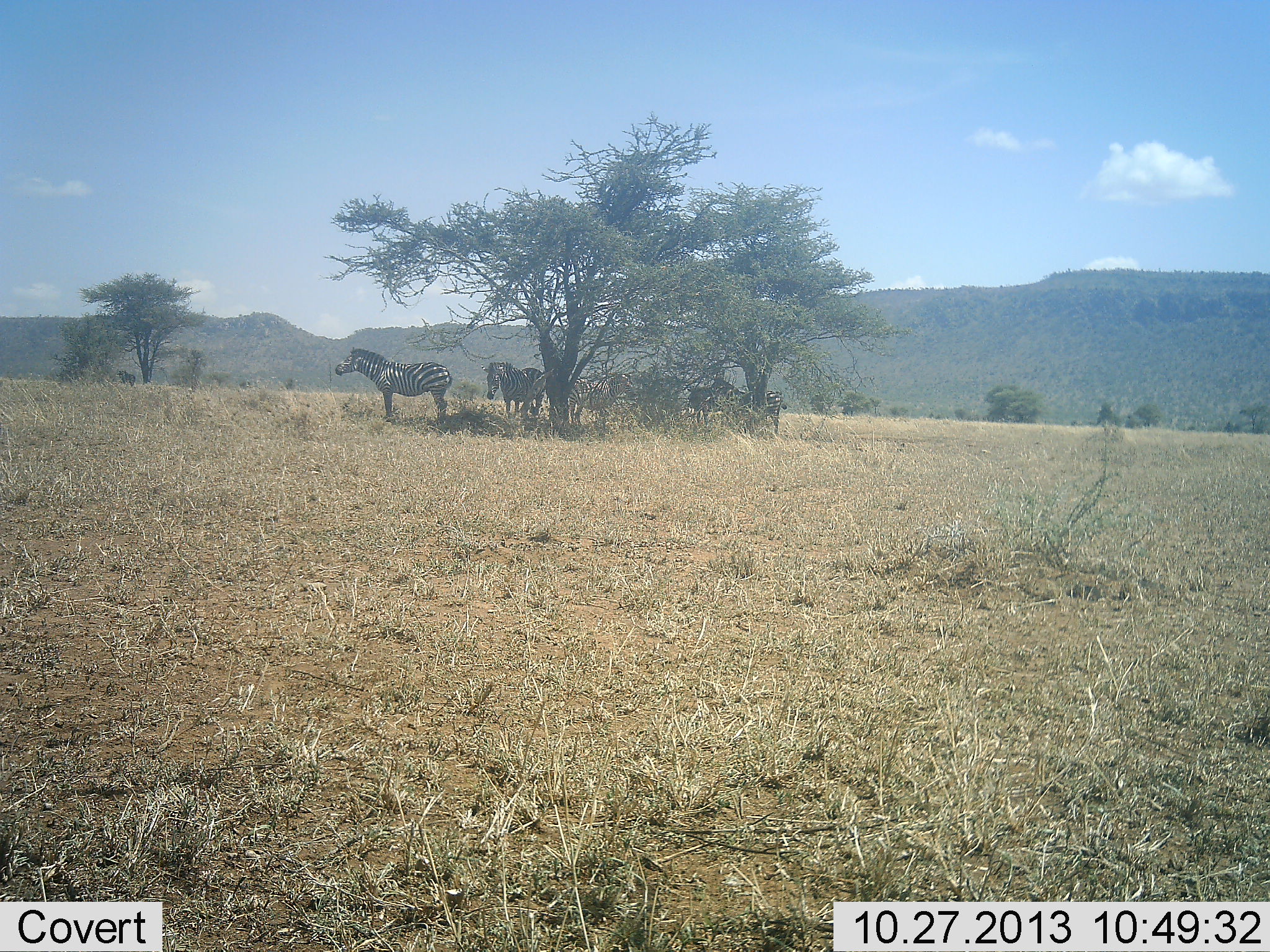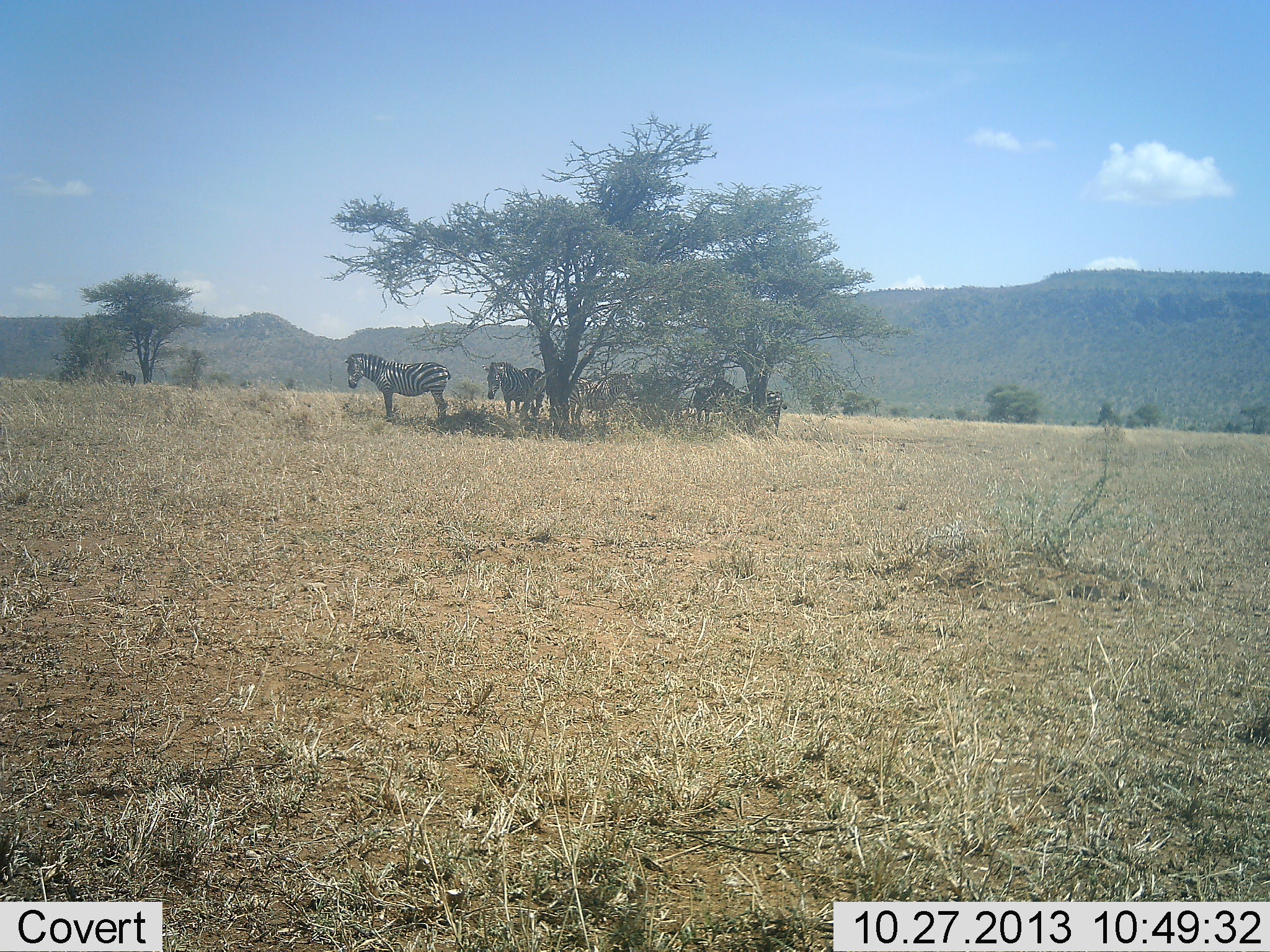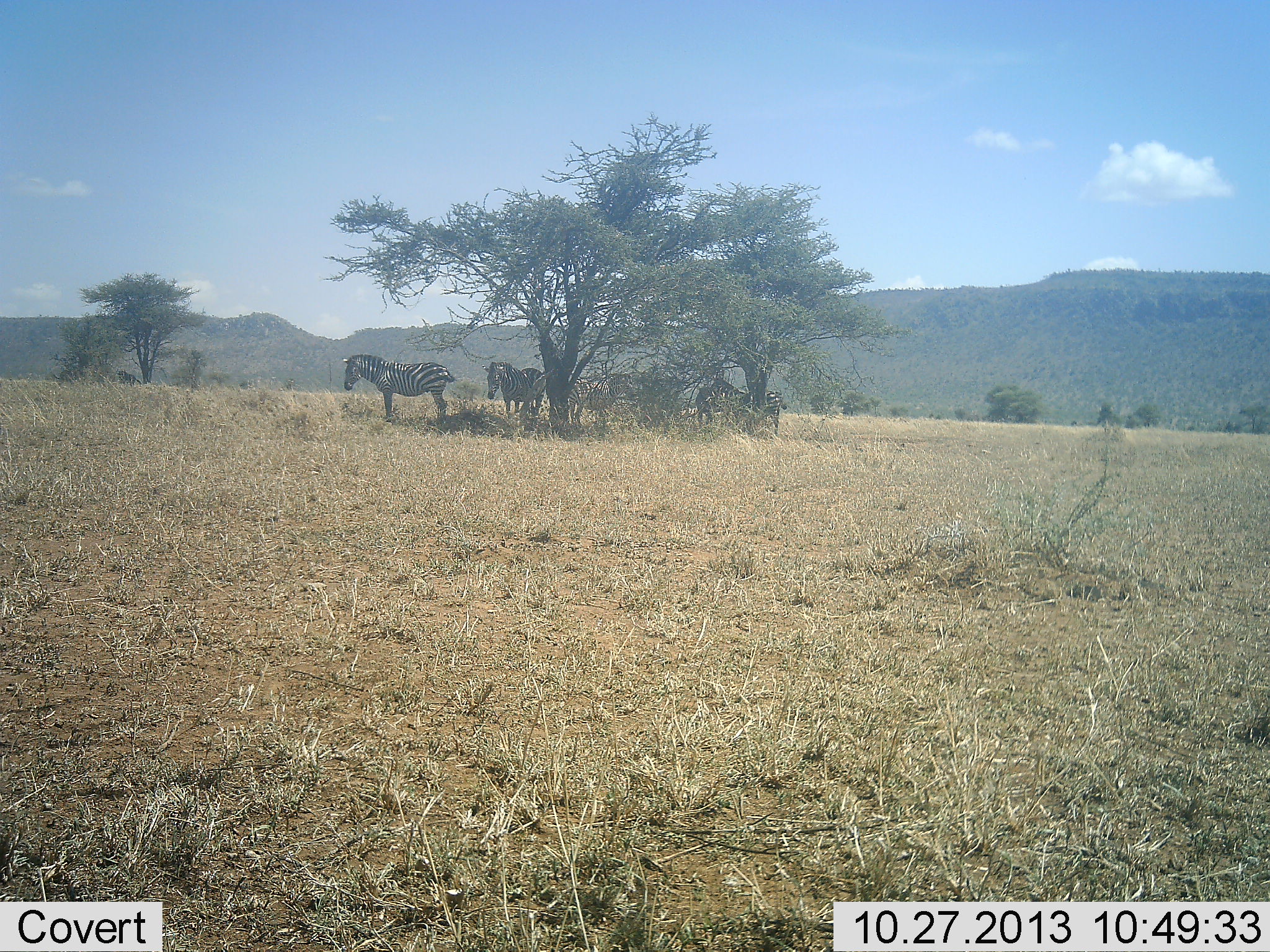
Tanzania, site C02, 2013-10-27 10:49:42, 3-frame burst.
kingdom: Animalia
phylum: Chordata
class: Mammalia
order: Perissodactyla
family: Equidae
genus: Equus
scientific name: Equus quagga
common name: plains zebra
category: zebra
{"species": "zebra (plains zebra) (Equus quagga)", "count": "5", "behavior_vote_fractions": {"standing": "100%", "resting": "10%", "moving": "0%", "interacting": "0%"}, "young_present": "0%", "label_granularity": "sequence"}